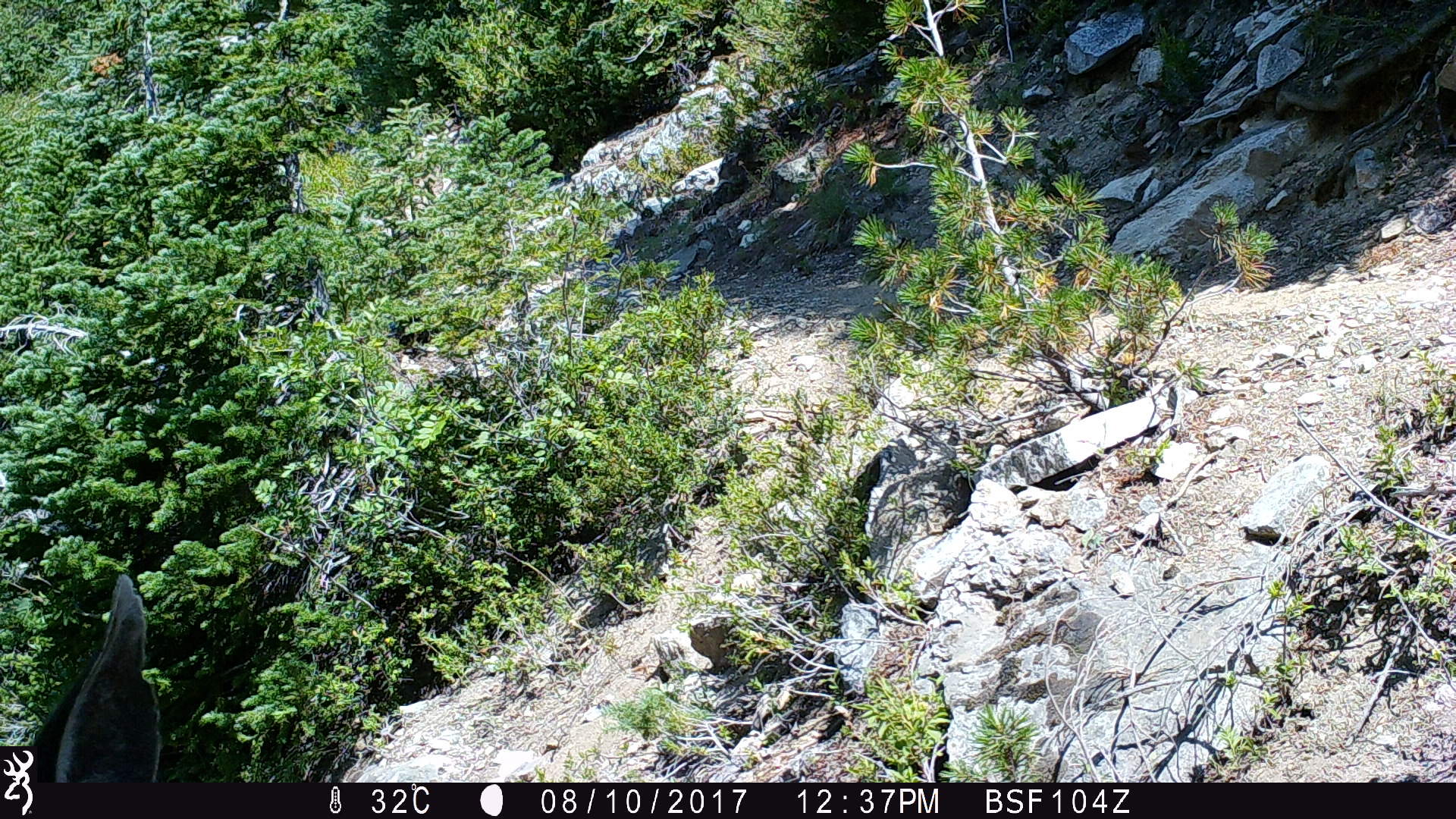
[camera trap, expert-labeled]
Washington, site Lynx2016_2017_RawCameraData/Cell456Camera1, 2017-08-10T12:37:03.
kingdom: Animalia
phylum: Chordata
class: Mammalia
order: Artiodactyla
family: Cervidae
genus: Odocoileus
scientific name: Odocoileus hemionus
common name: mule deer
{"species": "Odocoileus hemionus (mule deer)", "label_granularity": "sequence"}